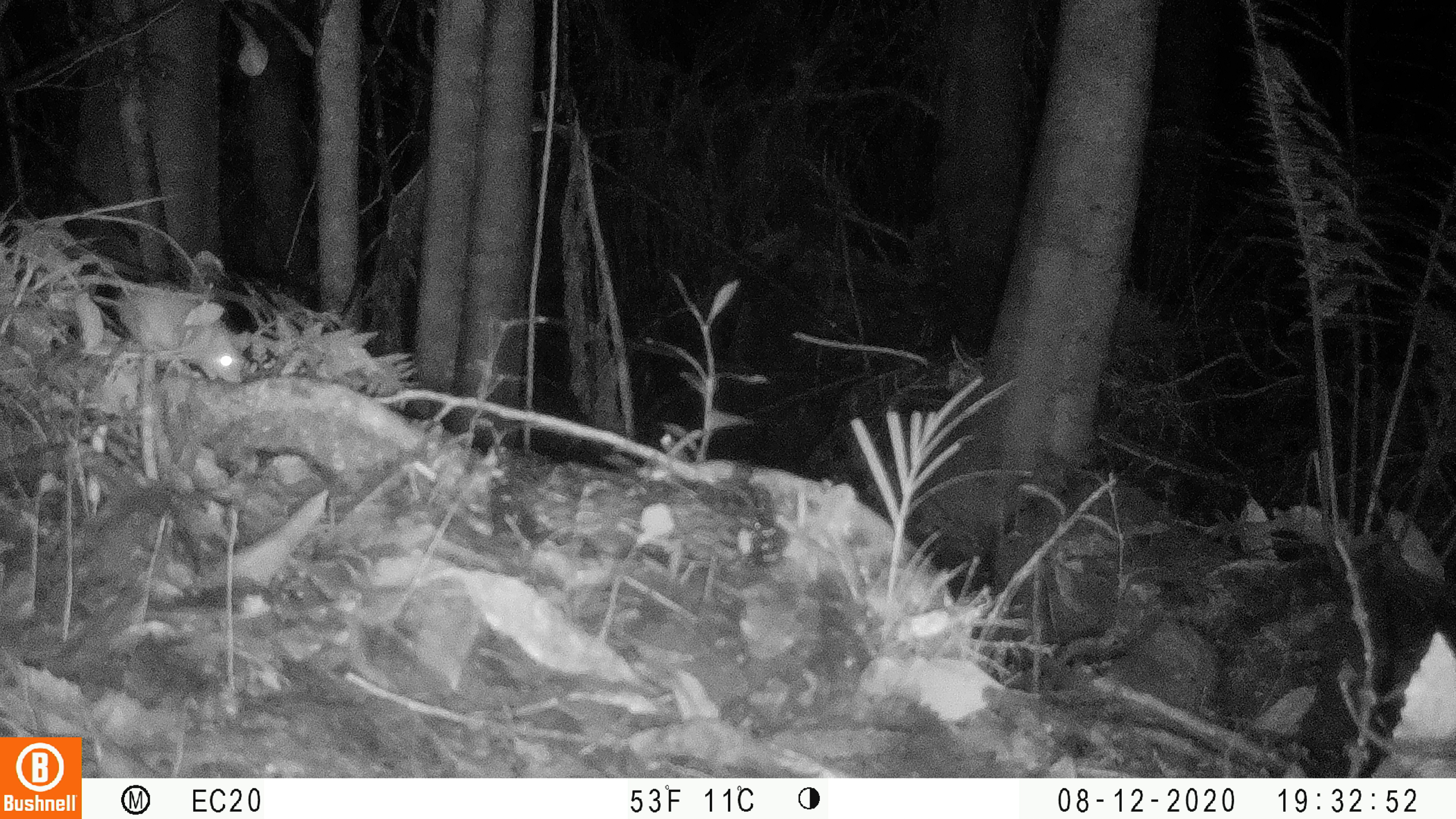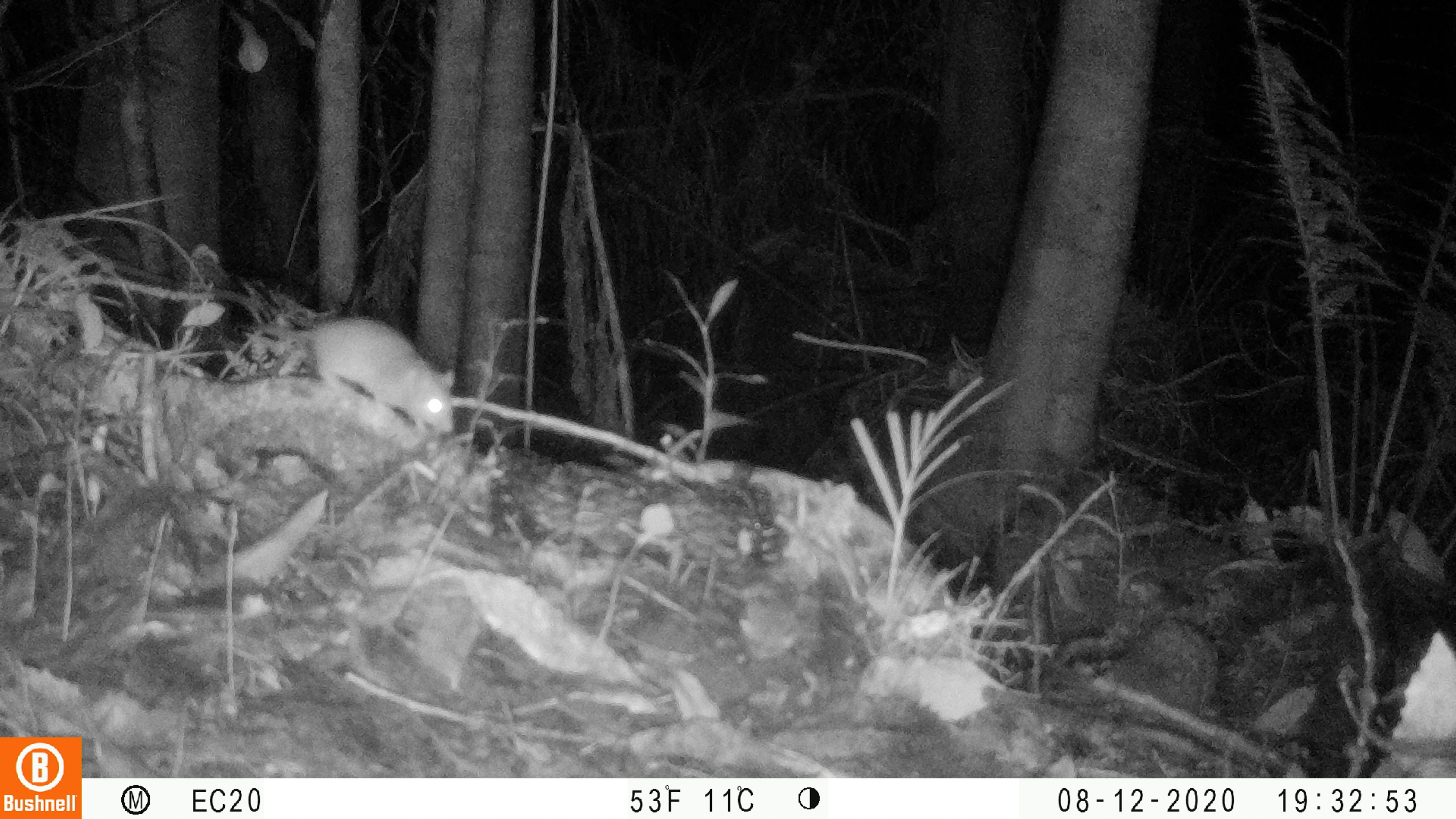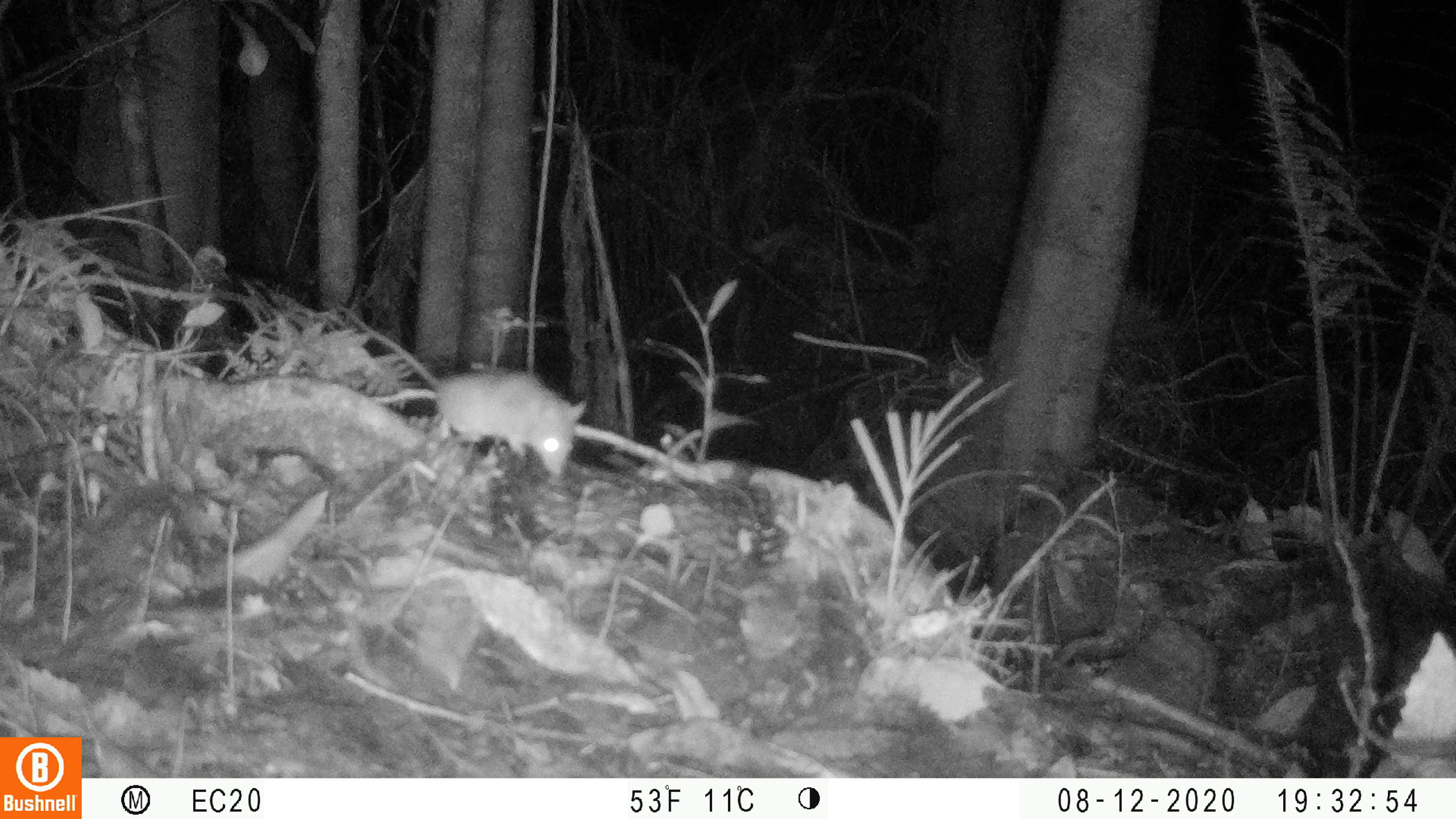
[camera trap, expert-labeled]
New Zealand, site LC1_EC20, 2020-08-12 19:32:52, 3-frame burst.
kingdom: Animalia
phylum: Chordata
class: Mammalia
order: Rodentia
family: Muridae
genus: Rattus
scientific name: Rattus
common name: rat